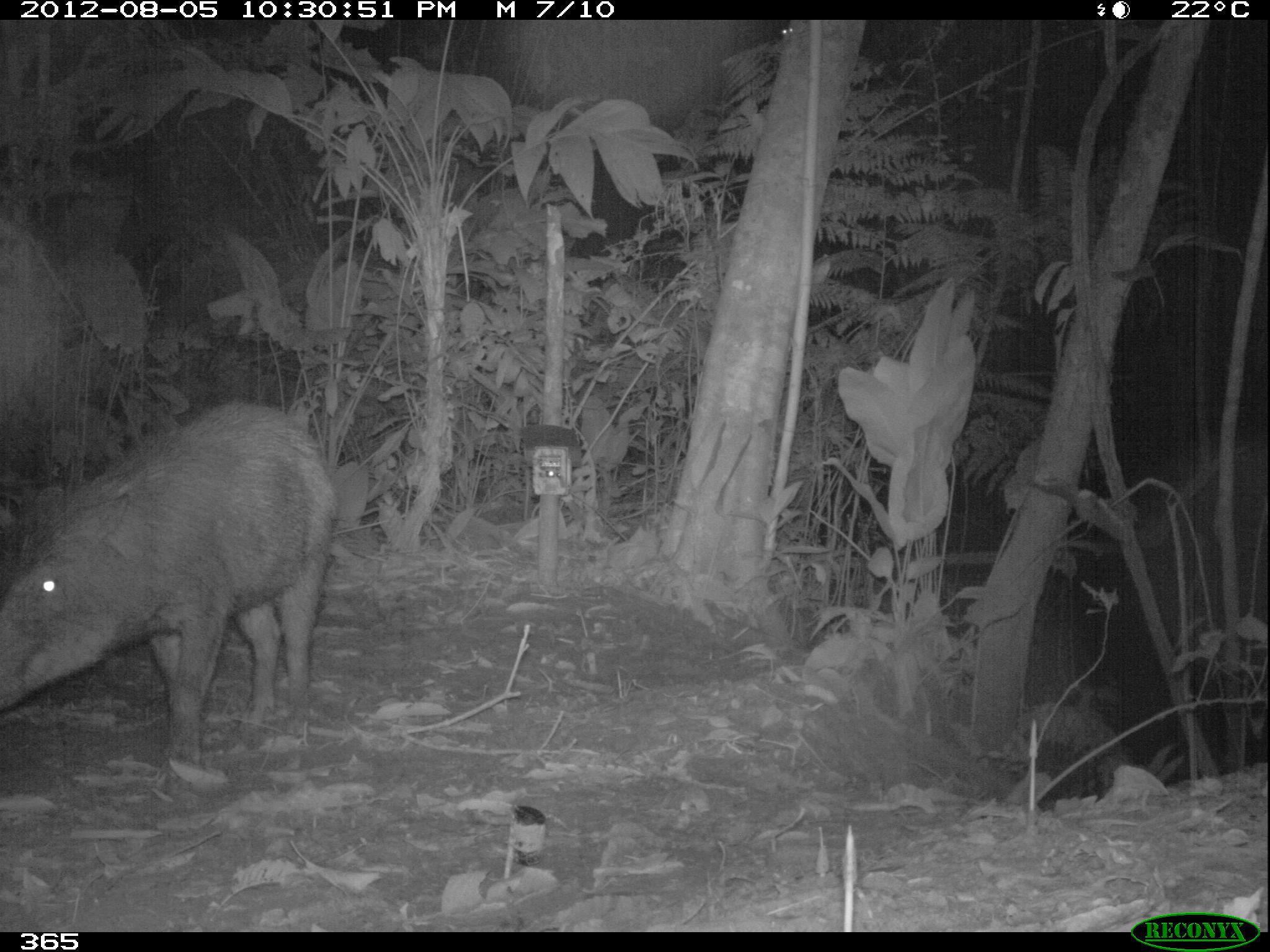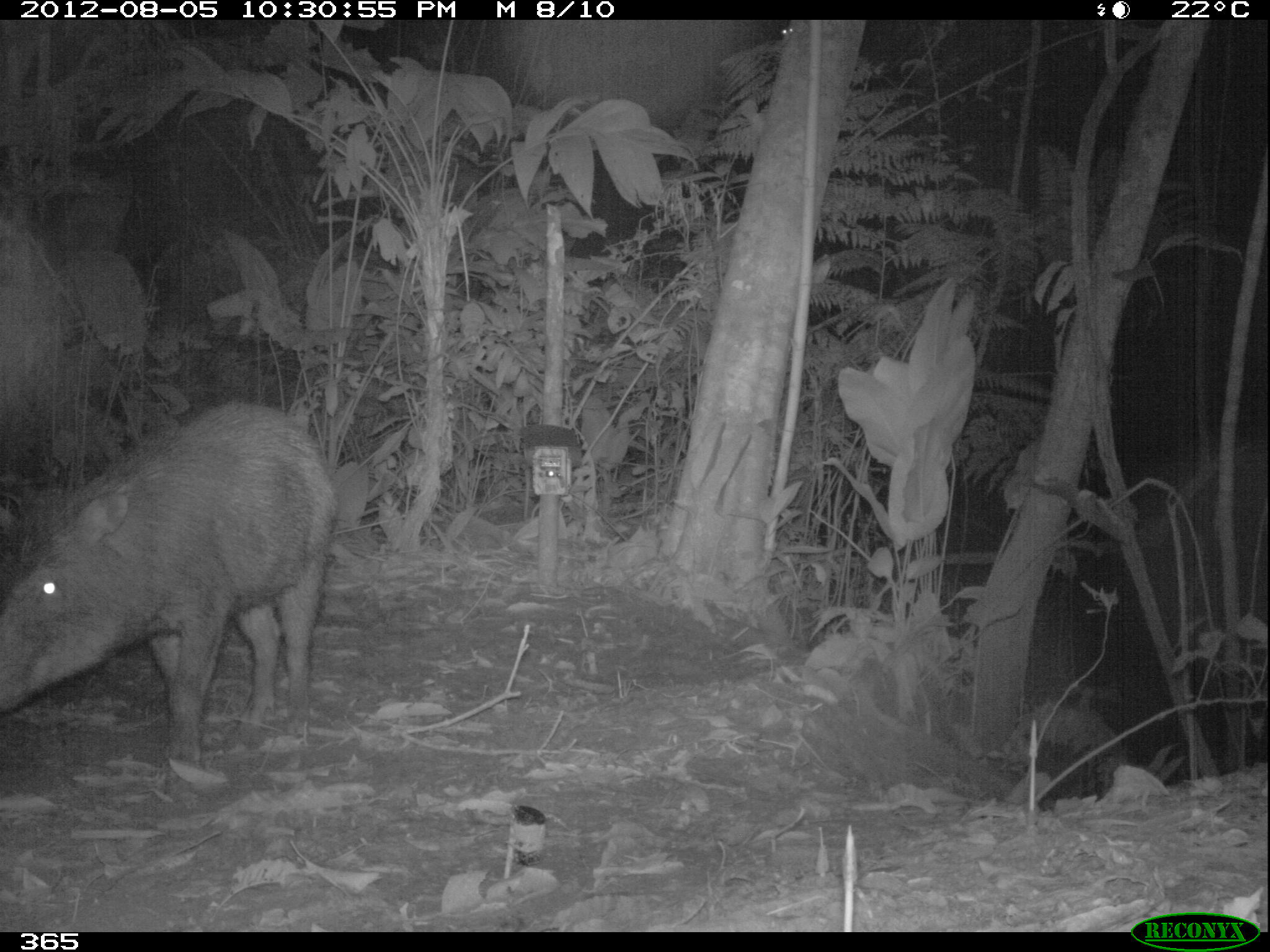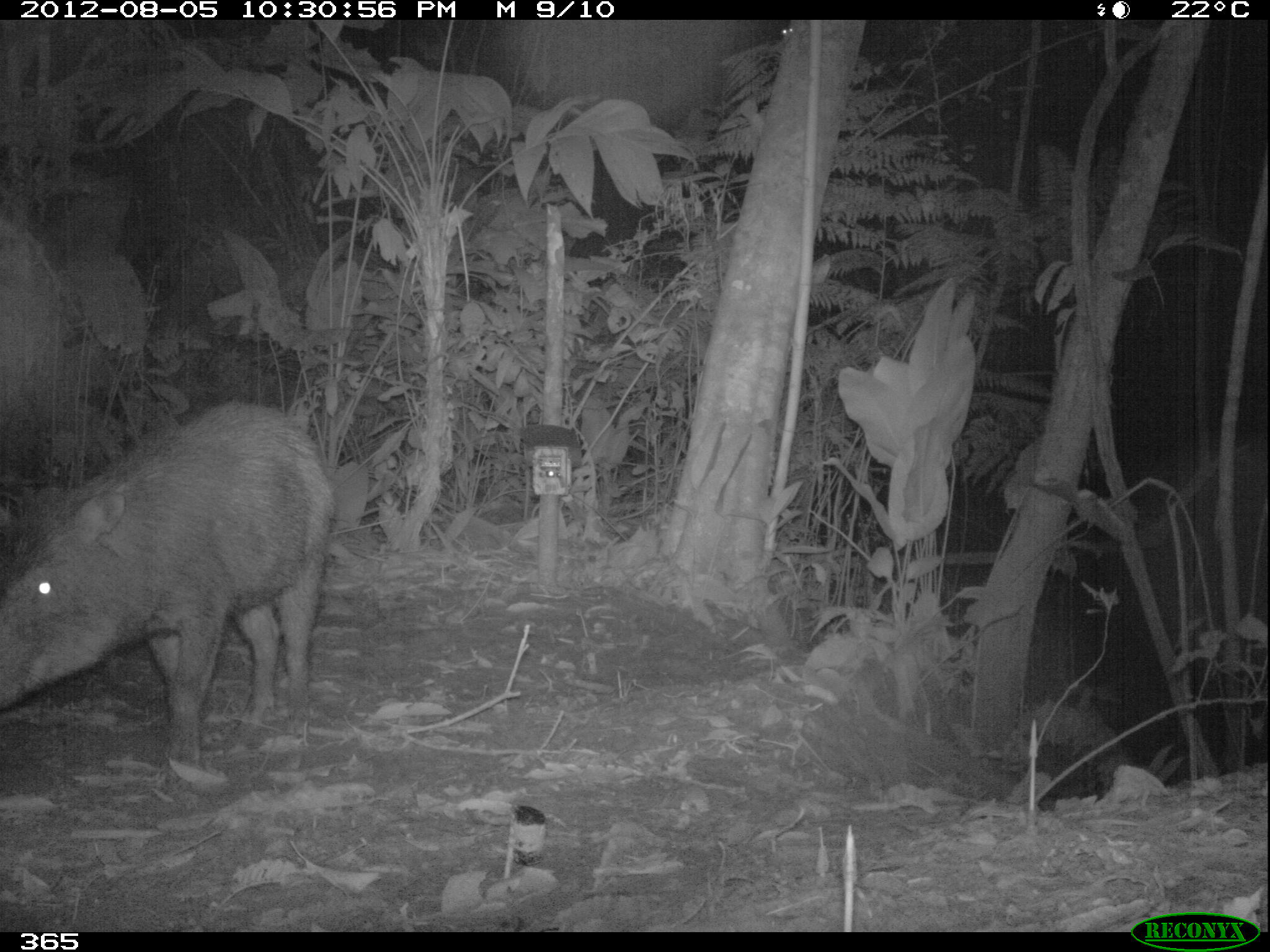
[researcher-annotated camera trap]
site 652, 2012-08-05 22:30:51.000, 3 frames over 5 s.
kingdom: Animalia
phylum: Chordata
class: Mammalia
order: Artiodactyla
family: Tayassuidae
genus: Tayassu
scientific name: Tayassu pecari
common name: white-lipped peccary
Tayassu pecari (white-lipped peccary).